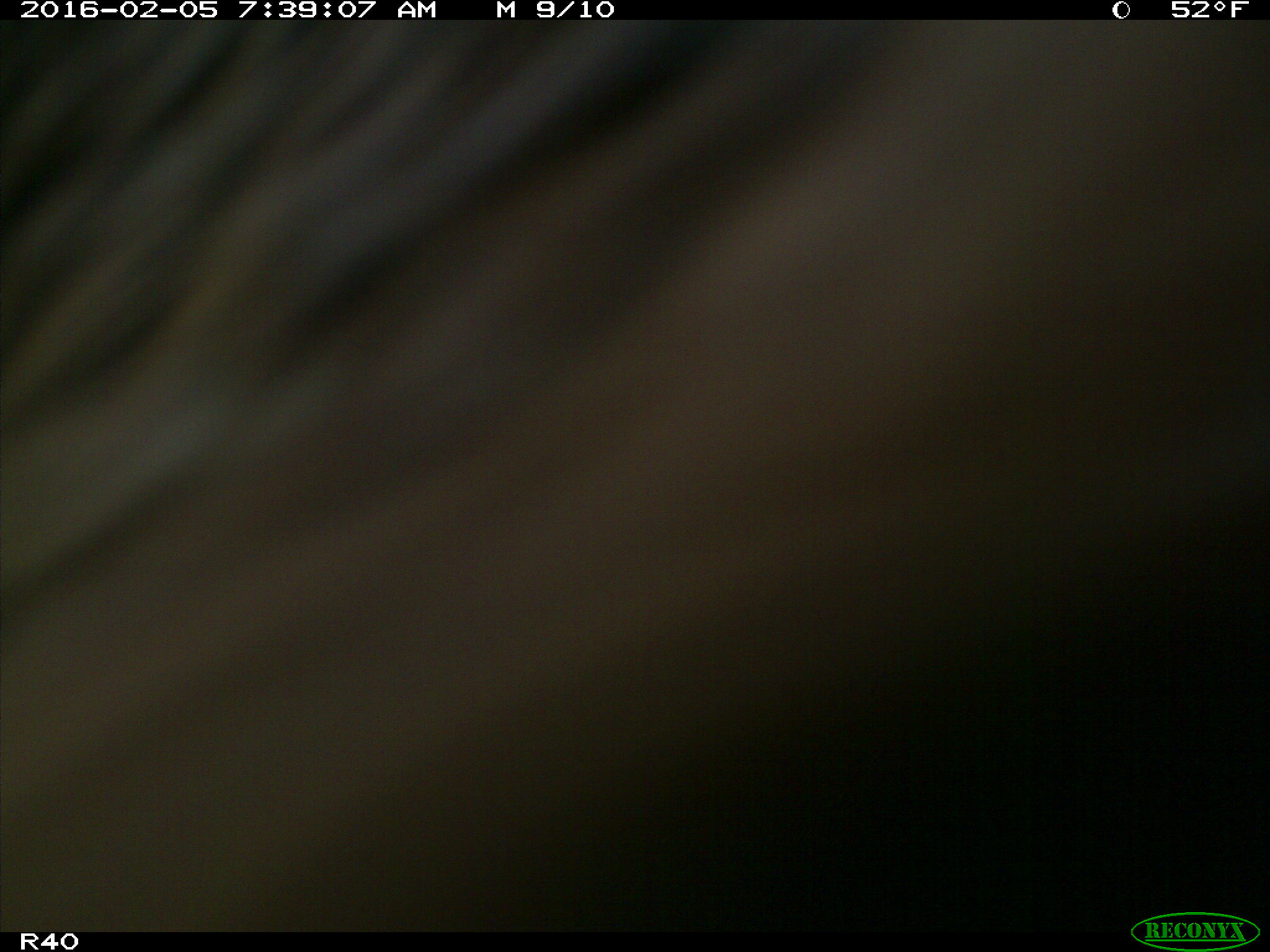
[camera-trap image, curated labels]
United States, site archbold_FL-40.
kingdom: Animalia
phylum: Chordata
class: Mammalia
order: Artiodactyla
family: Bovidae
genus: Bos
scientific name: Bos taurus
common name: domestic cow